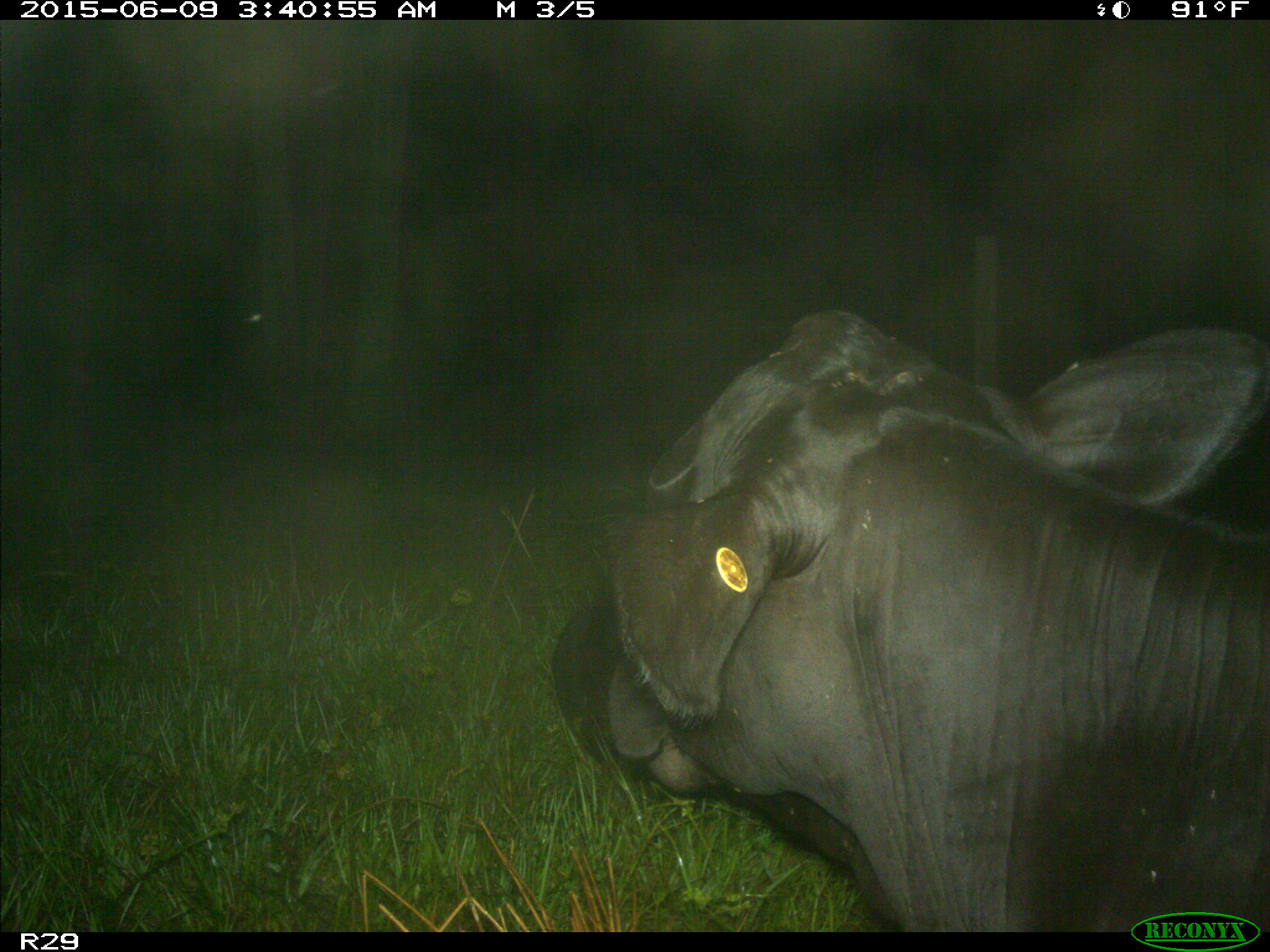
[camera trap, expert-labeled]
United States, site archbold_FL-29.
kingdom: Animalia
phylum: Chordata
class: Mammalia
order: Artiodactyla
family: Bovidae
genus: Bos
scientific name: Bos taurus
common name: domestic cow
Bos taurus (domestic cow).